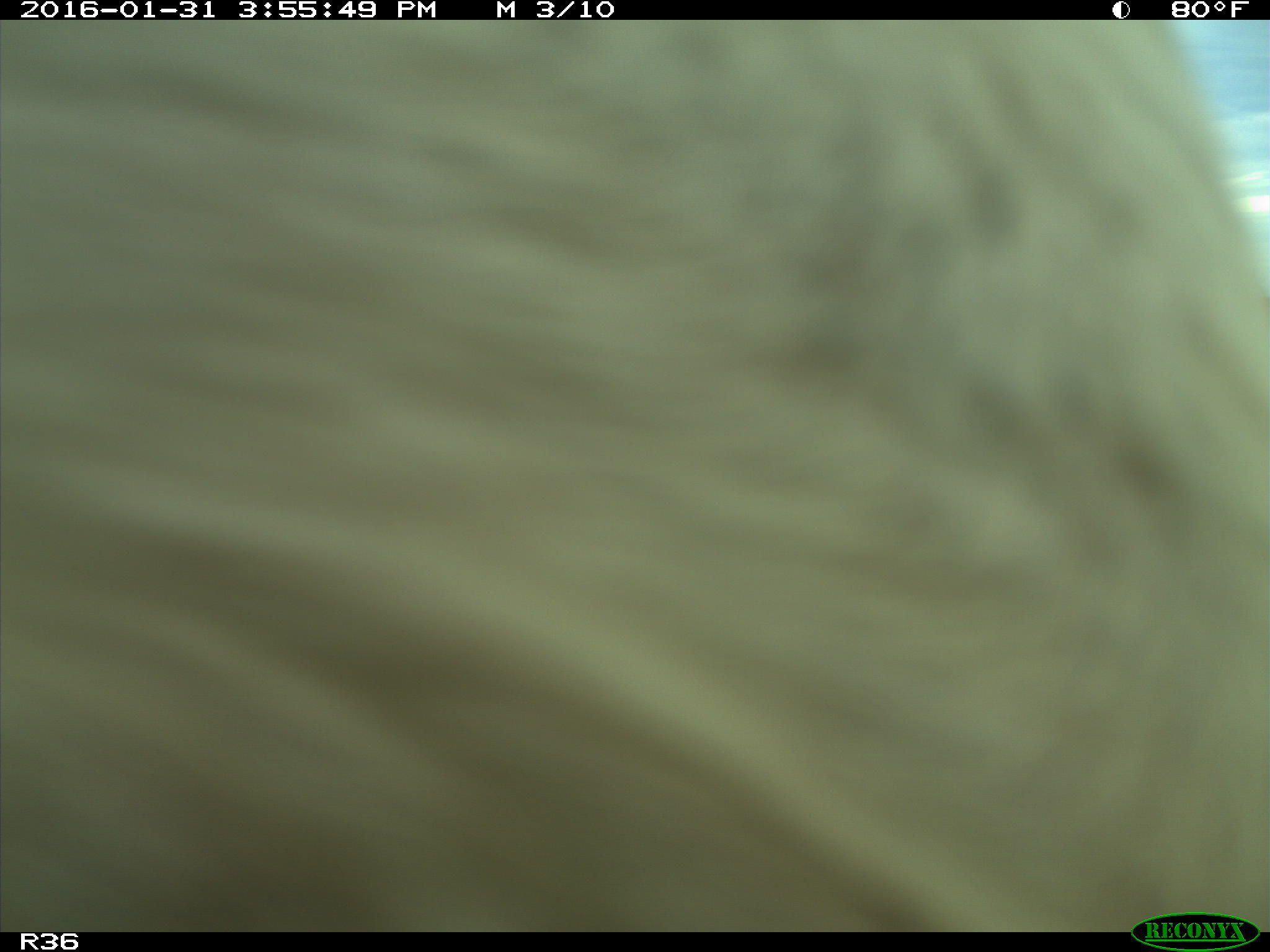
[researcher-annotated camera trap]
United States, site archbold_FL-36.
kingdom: Animalia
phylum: Chordata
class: Mammalia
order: Artiodactyla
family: Bovidae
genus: Bos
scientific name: Bos taurus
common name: domestic cow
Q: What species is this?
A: Bos taurus (domestic cow).